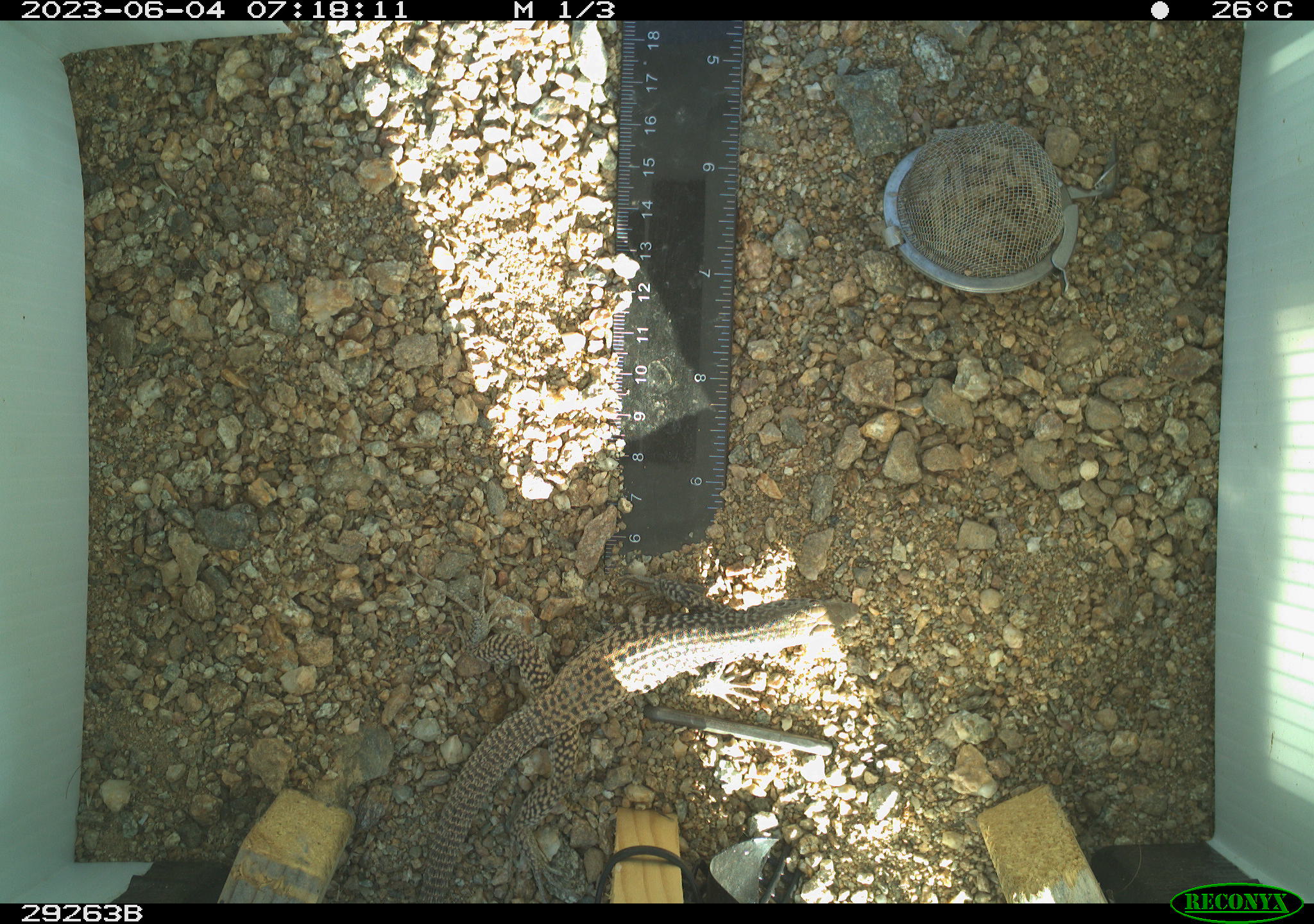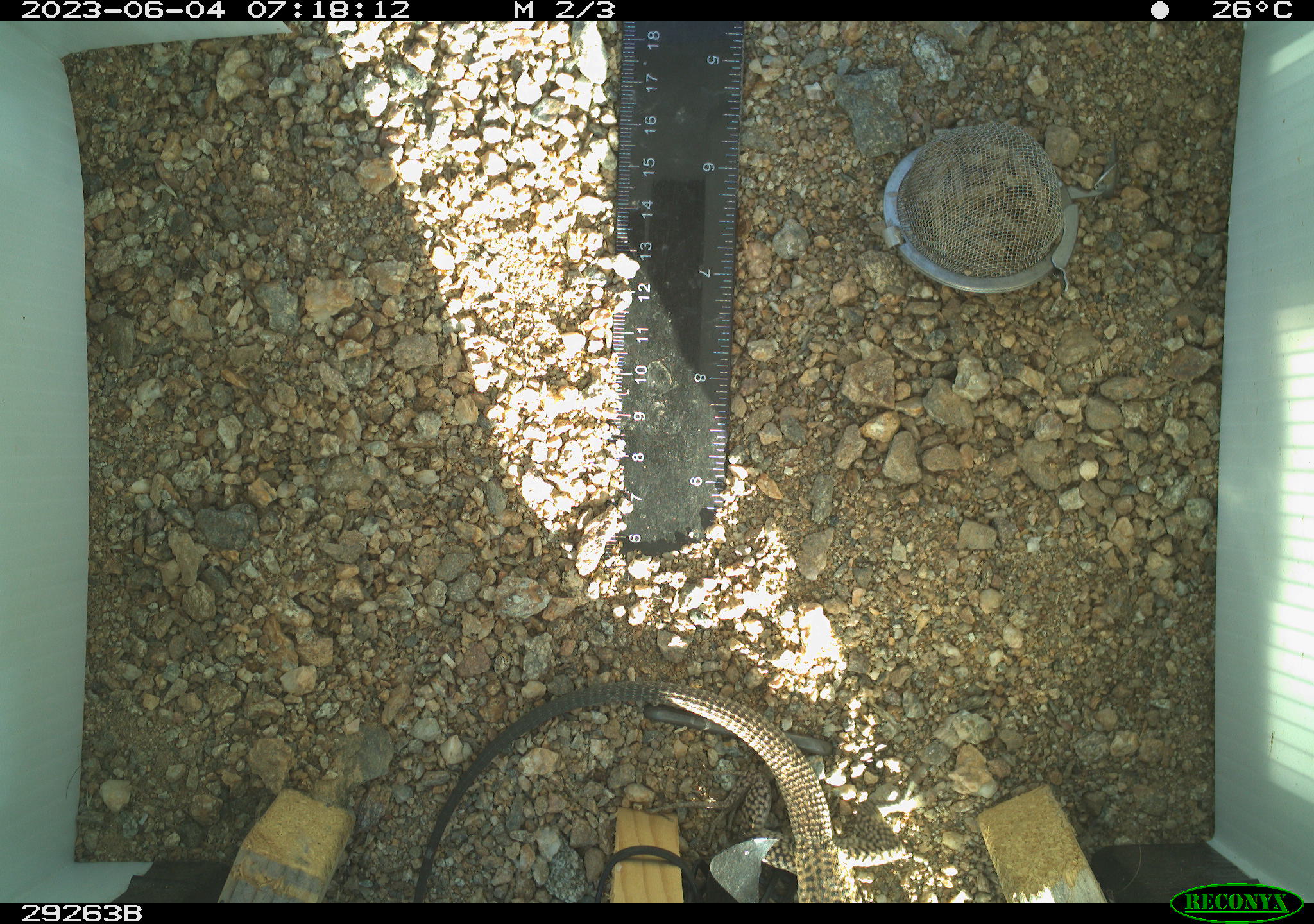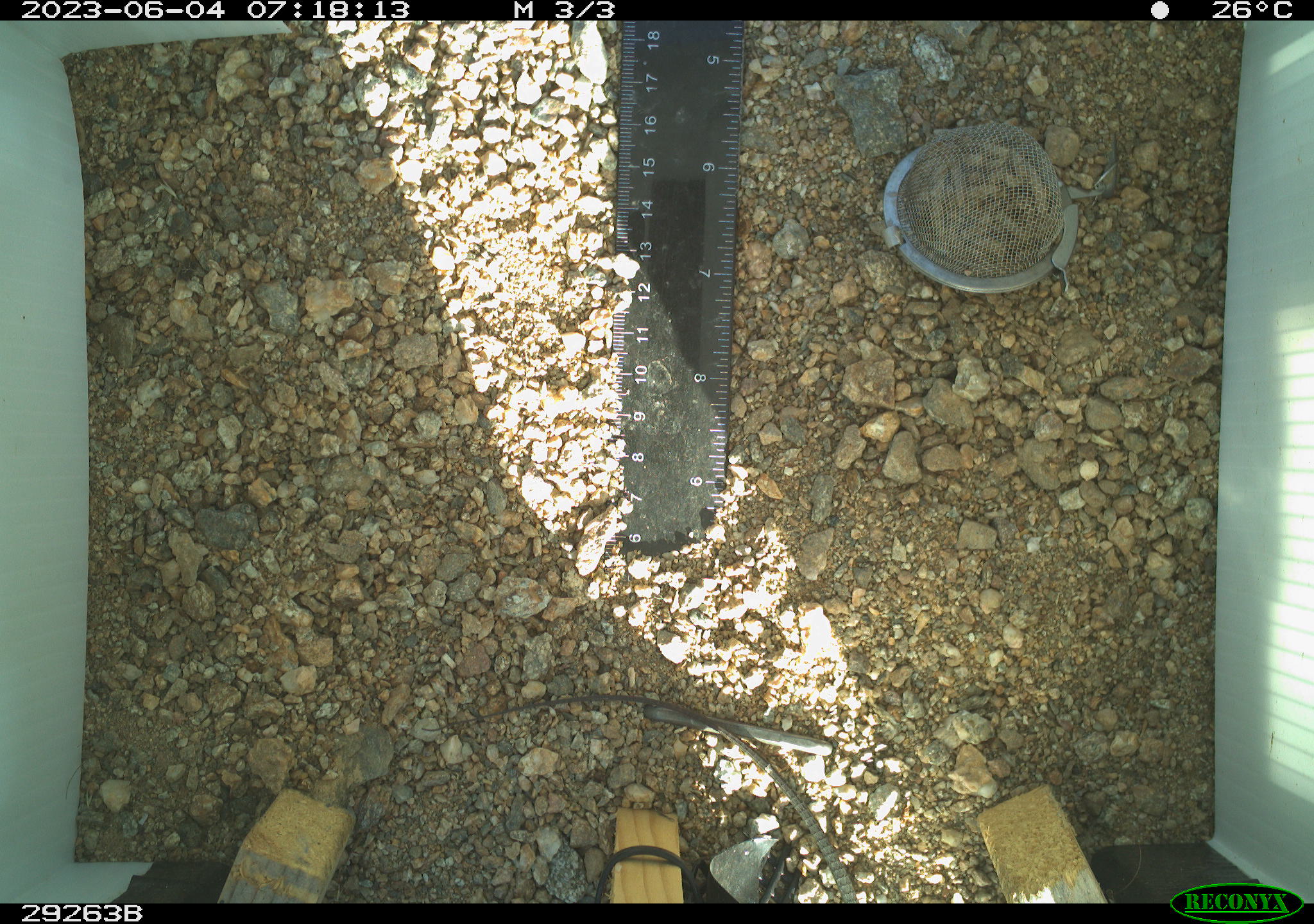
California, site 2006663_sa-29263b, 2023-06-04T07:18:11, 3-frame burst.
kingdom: Animalia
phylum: Chordata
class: Reptilia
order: Squamata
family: Teiidae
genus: Aspidoscelis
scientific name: Aspidoscelis tigris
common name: western whiptail